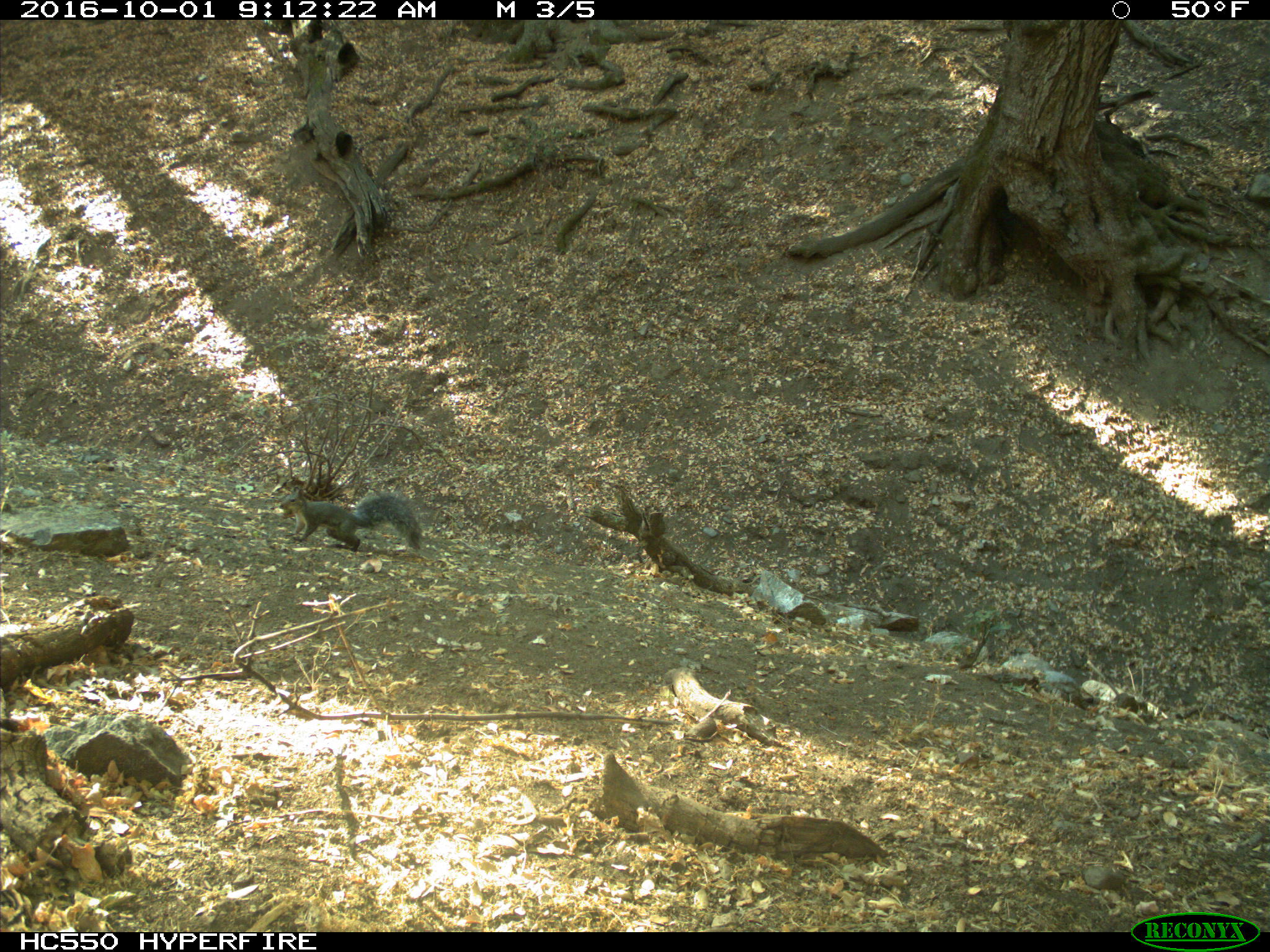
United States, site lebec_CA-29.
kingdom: Animalia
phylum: Chordata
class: Mammalia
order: Rodentia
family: Sciuridae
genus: Sciurus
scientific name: Sciurus carolinensis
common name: eastern gray squirrel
Sciurus carolinensis (eastern gray squirrel).